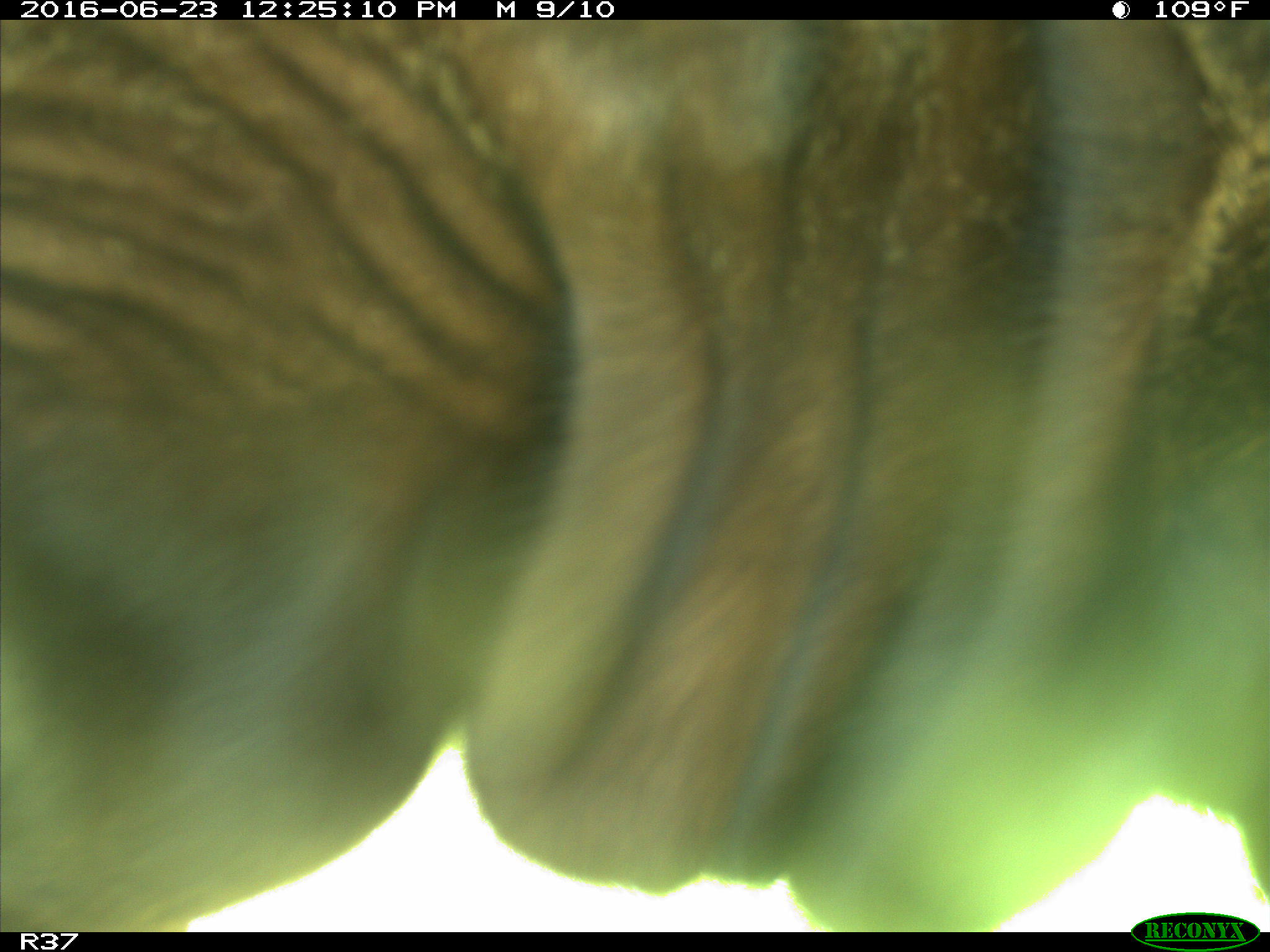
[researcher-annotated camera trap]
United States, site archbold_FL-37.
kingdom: Animalia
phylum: Chordata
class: Mammalia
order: Artiodactyla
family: Bovidae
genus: Bos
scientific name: Bos taurus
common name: domestic cow